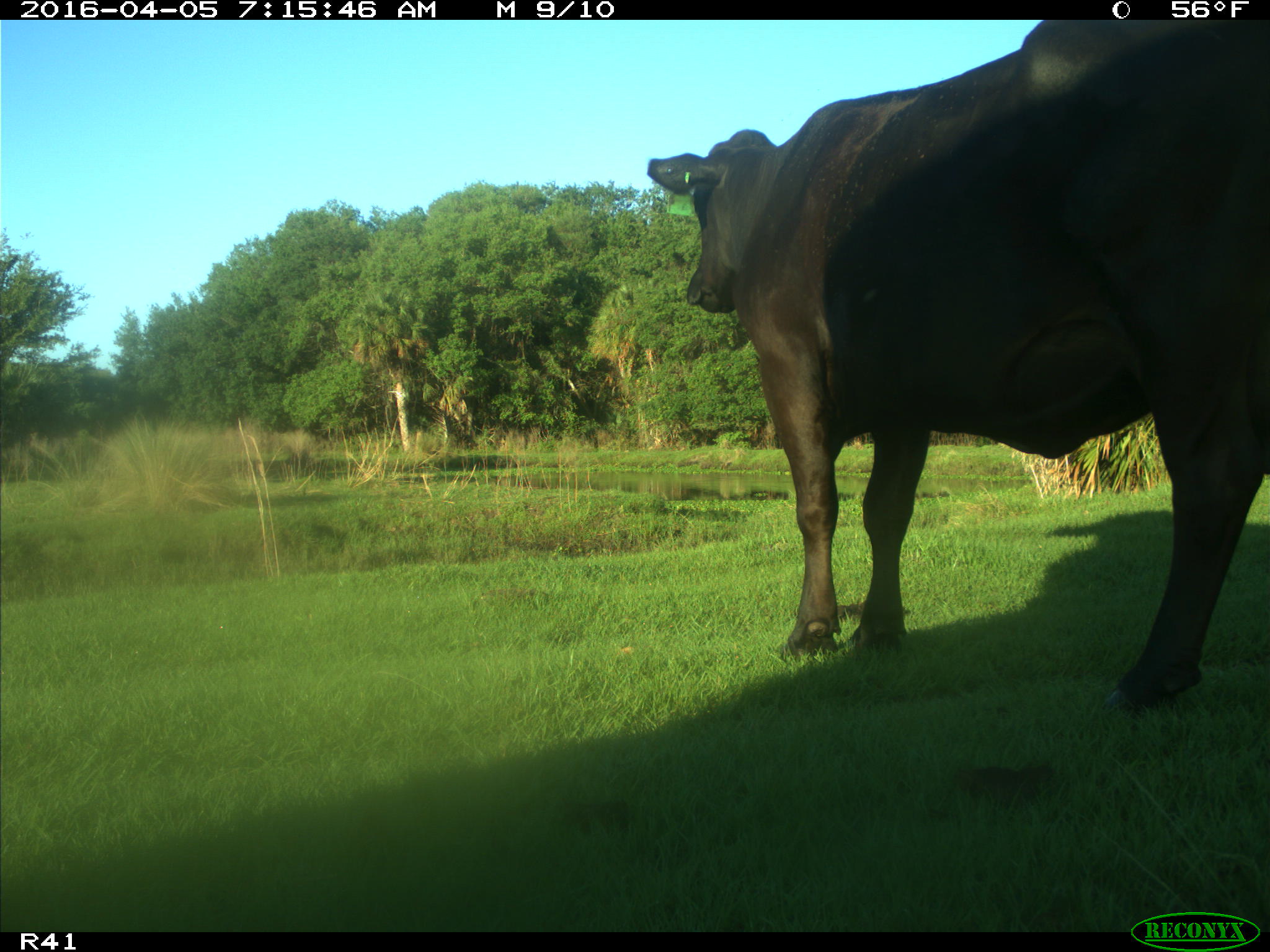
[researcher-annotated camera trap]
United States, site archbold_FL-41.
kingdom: Animalia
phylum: Chordata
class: Mammalia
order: Artiodactyla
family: Bovidae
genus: Bos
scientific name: Bos taurus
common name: domestic cow